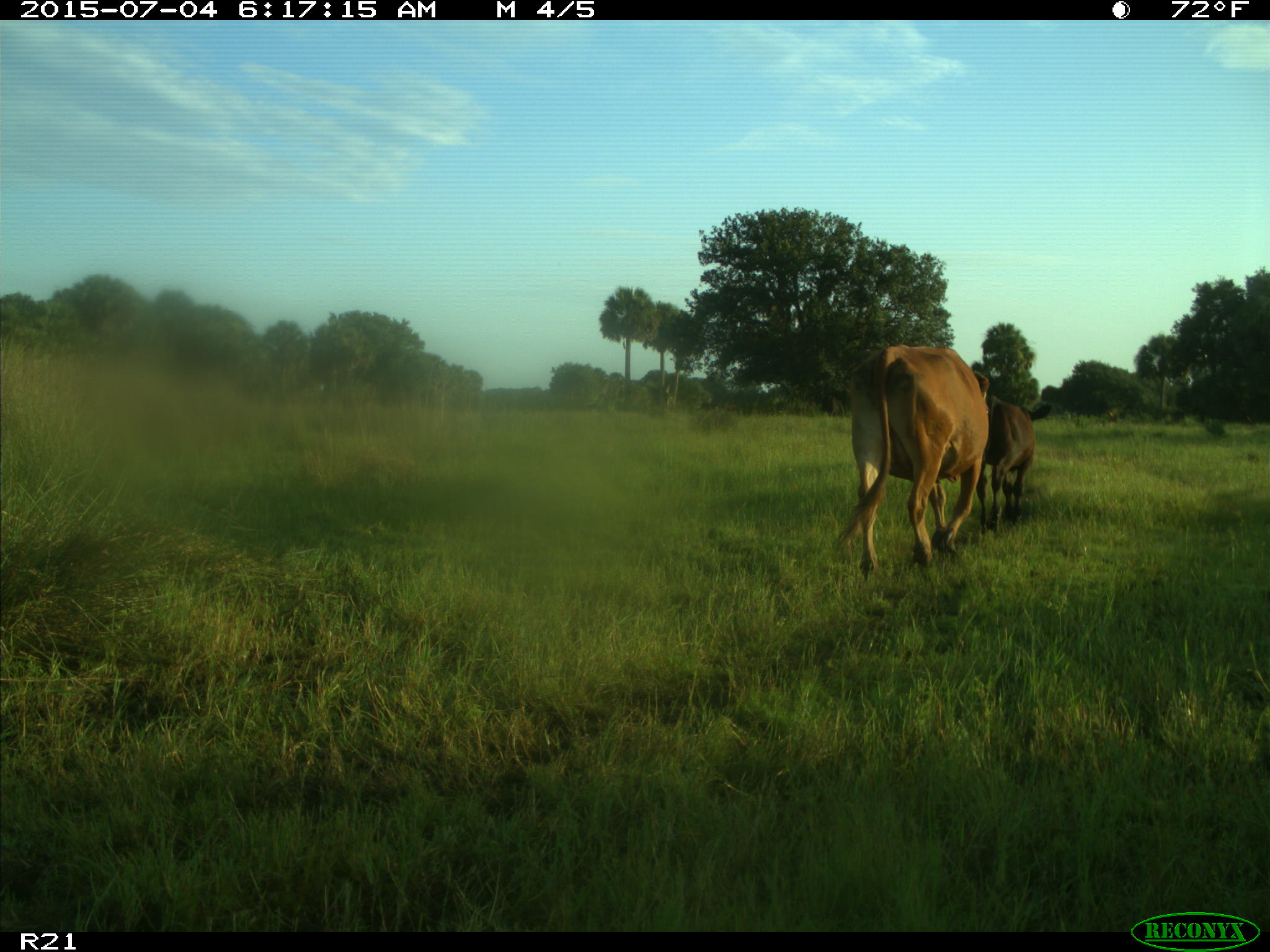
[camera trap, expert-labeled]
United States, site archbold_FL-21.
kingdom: Animalia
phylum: Chordata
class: Mammalia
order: Artiodactyla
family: Bovidae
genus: Bos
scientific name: Bos taurus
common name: domestic cow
Bos taurus (domestic cow).